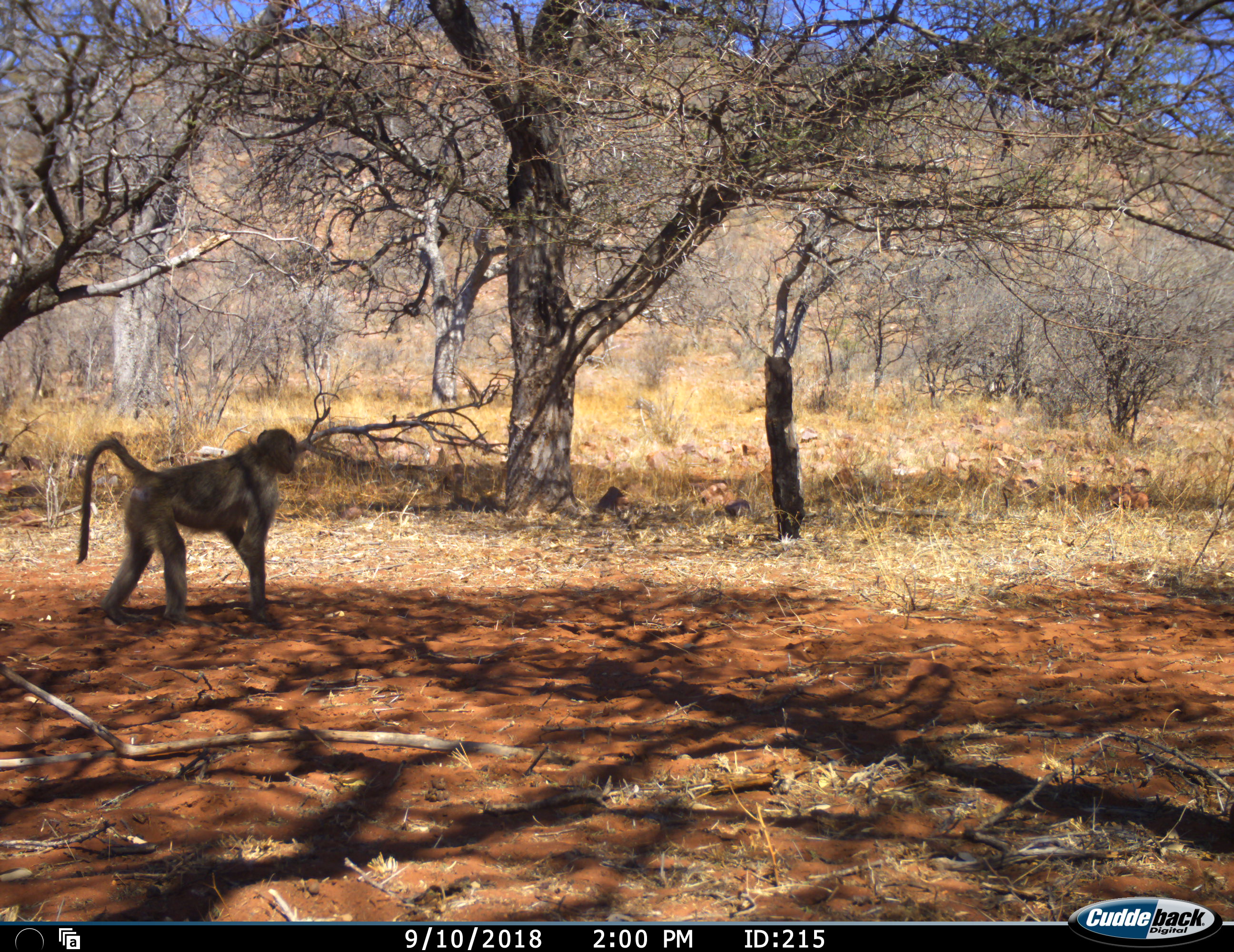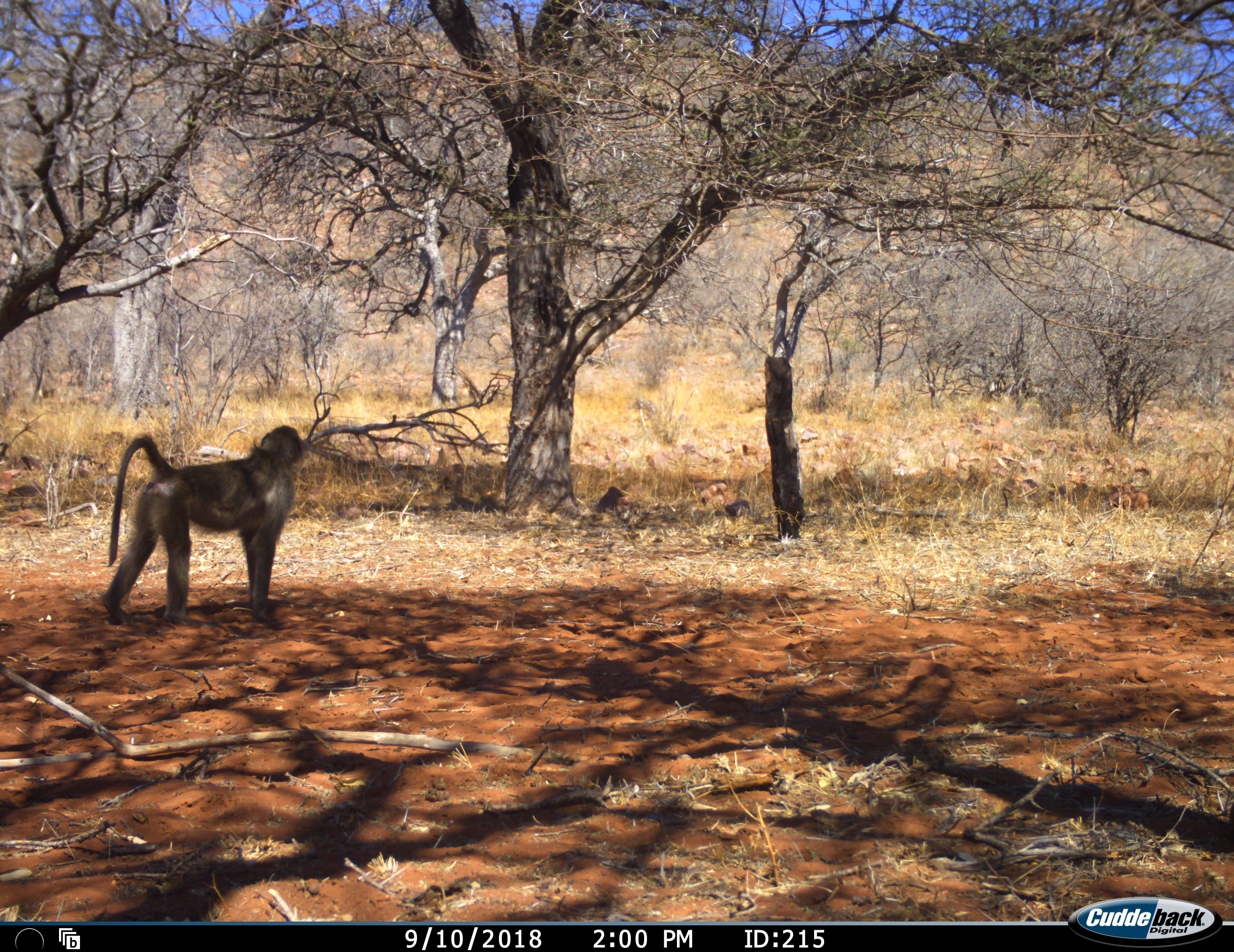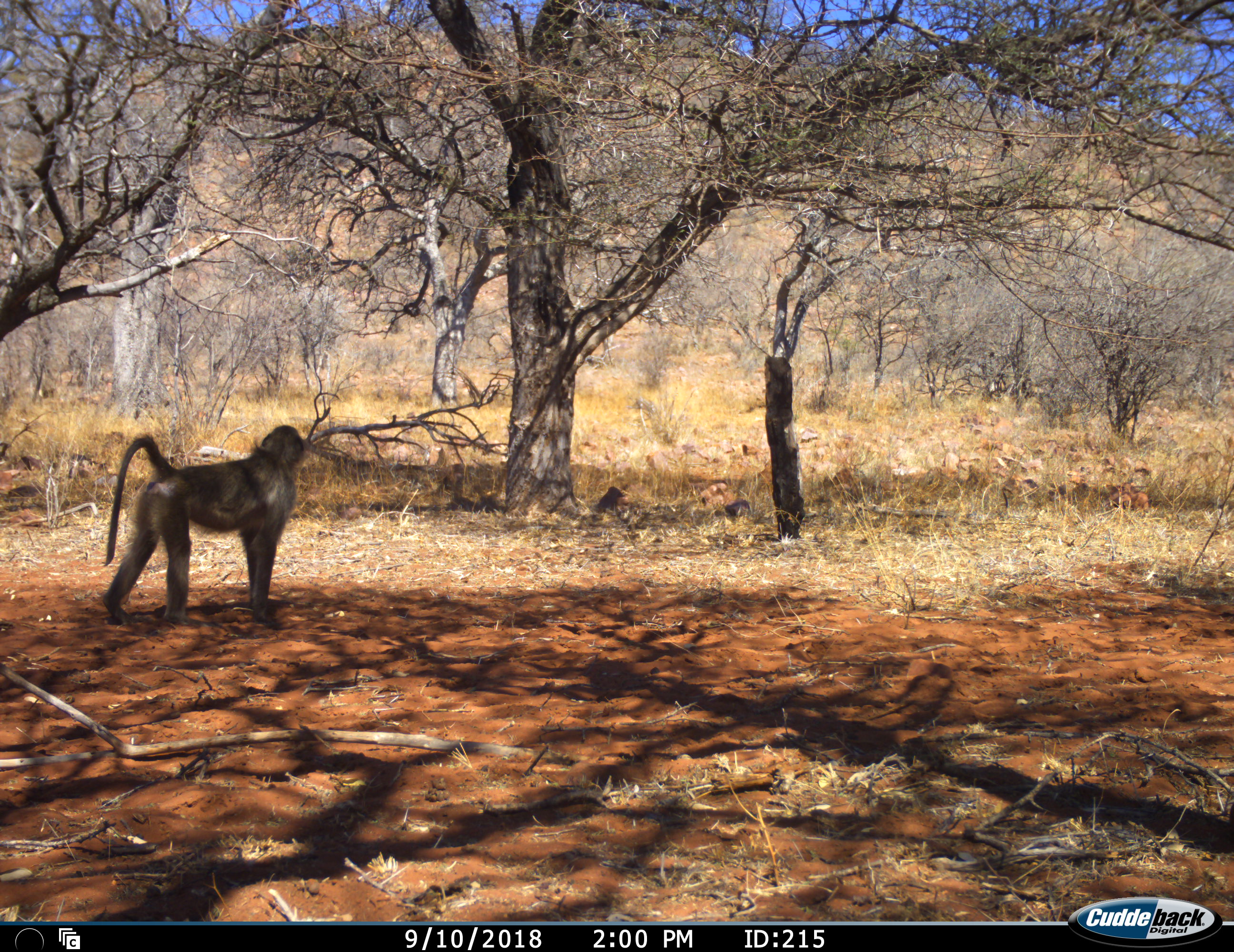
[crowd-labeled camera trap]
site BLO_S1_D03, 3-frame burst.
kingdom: Animalia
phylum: Chordata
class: Mammalia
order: Primates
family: Cercopithecidae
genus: Papio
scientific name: Papio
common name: baboon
Baboon (Papio), count 1. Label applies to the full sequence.